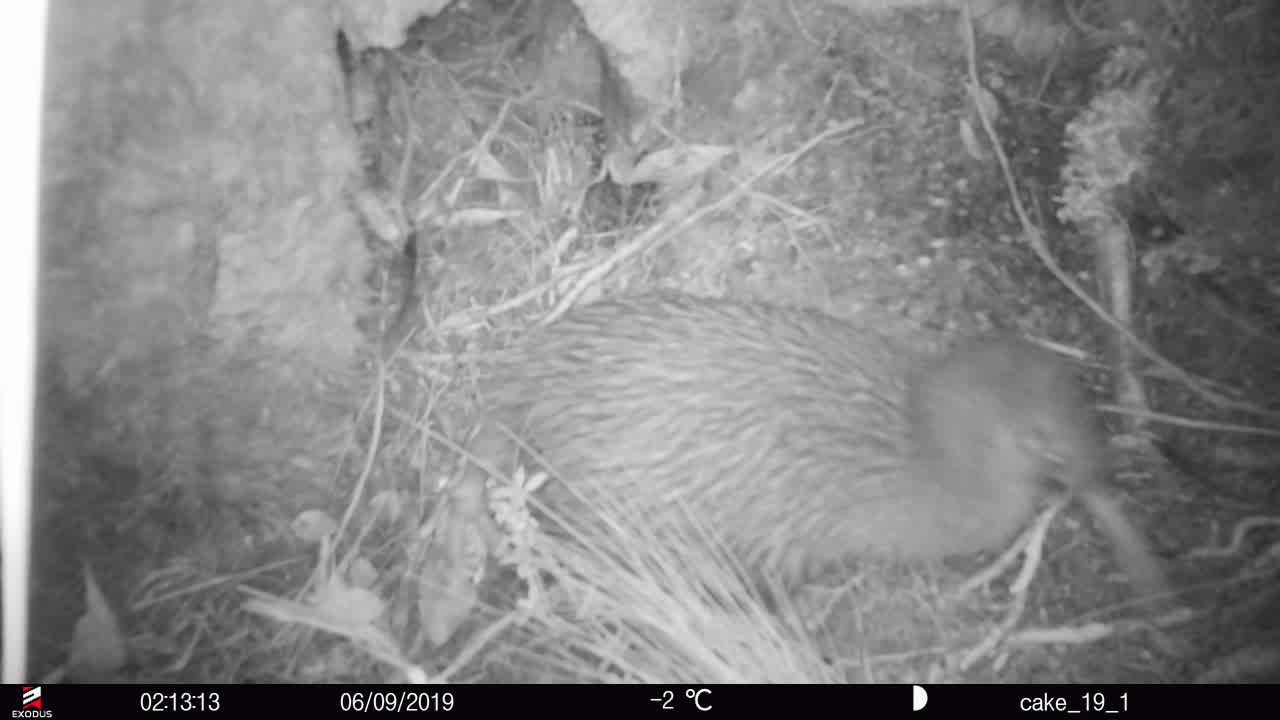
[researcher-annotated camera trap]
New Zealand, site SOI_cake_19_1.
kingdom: Animalia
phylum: Chordata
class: Aves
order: Apterygiformes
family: Apterygidae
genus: Apteryx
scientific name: Apteryx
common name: kiwi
Kiwi (Apteryx).